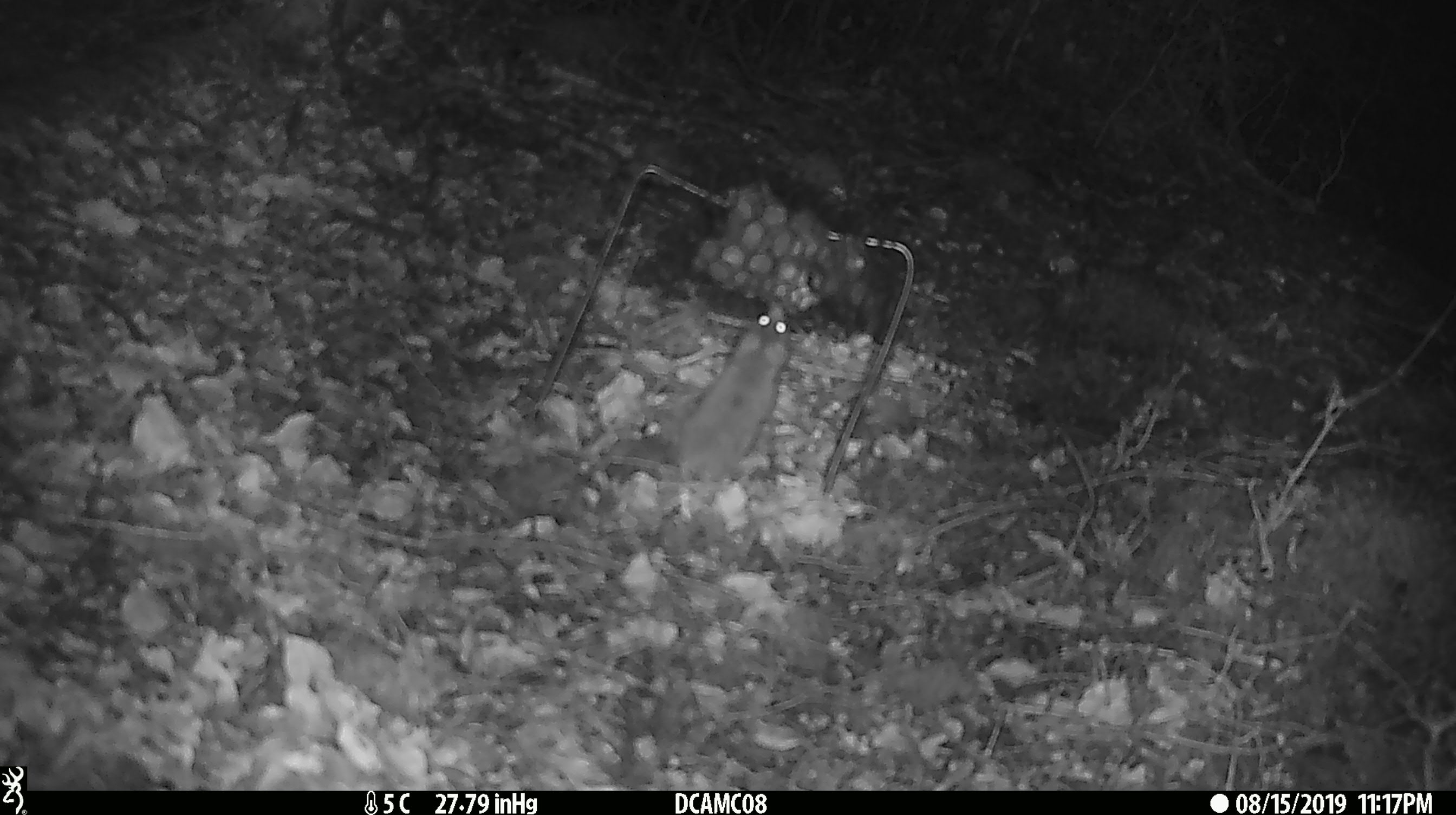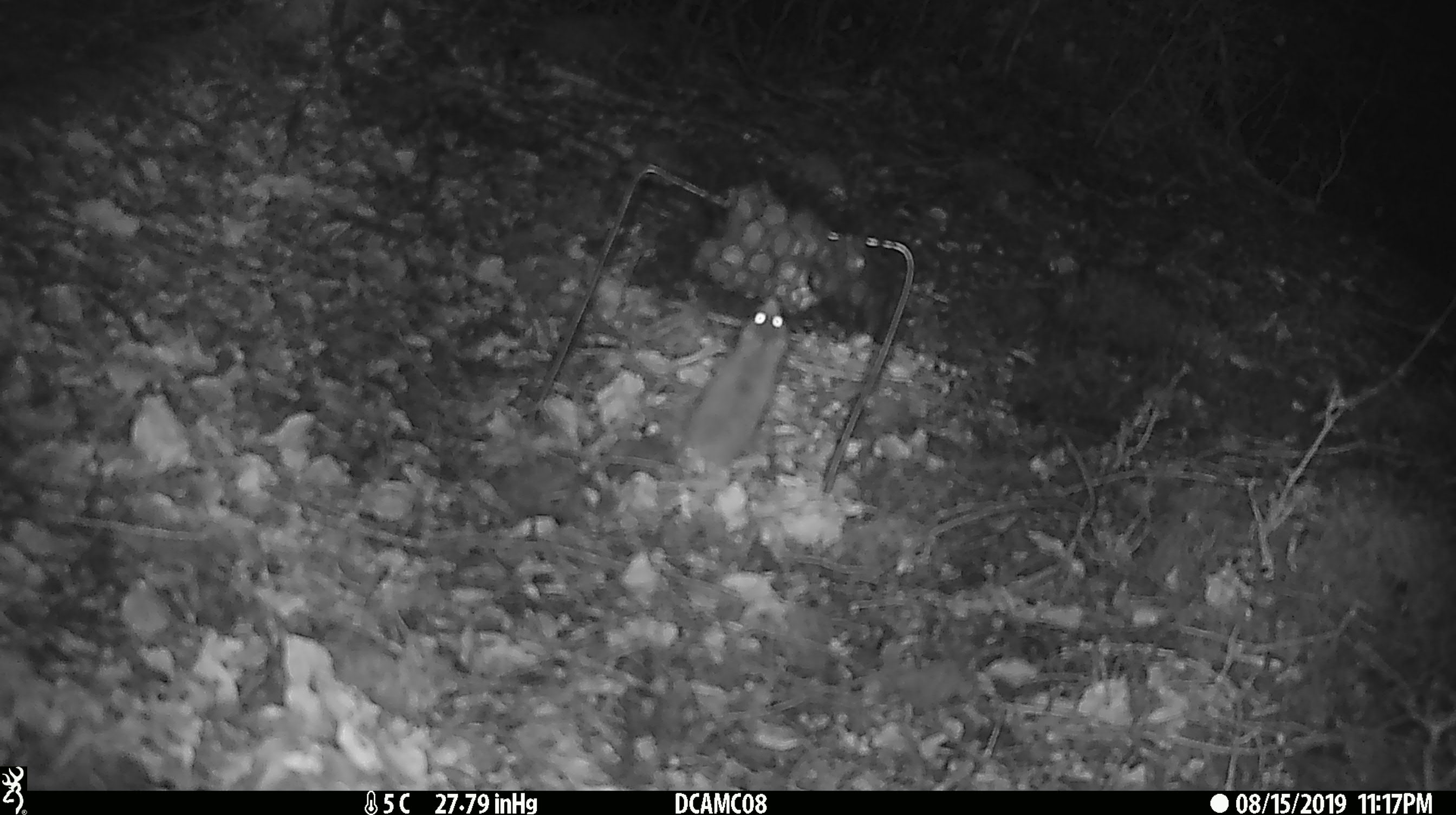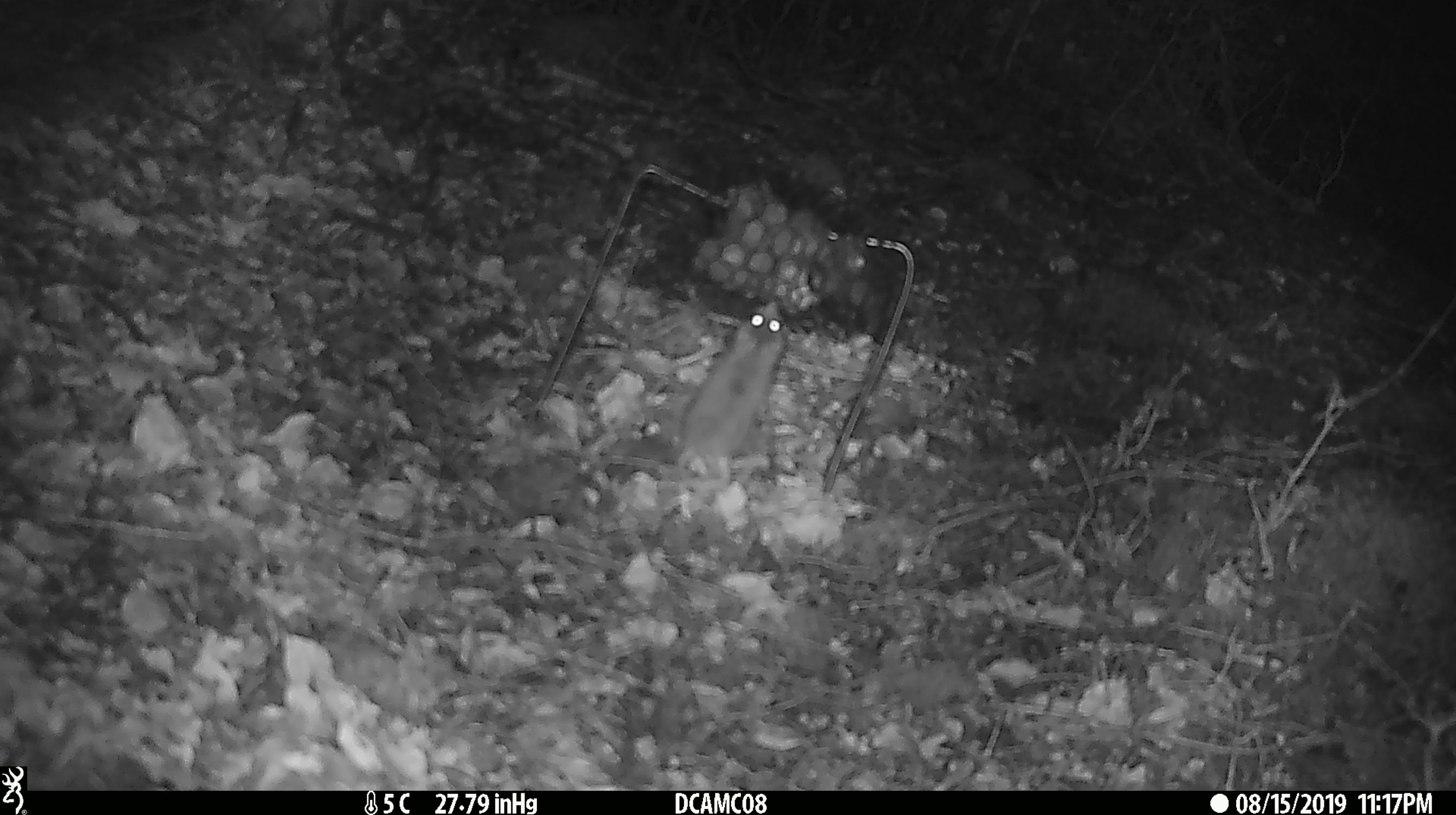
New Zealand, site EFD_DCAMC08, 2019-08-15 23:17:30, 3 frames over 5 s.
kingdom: Animalia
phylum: Chordata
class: Mammalia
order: Rodentia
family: Muridae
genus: Mus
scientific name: Mus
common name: mouse